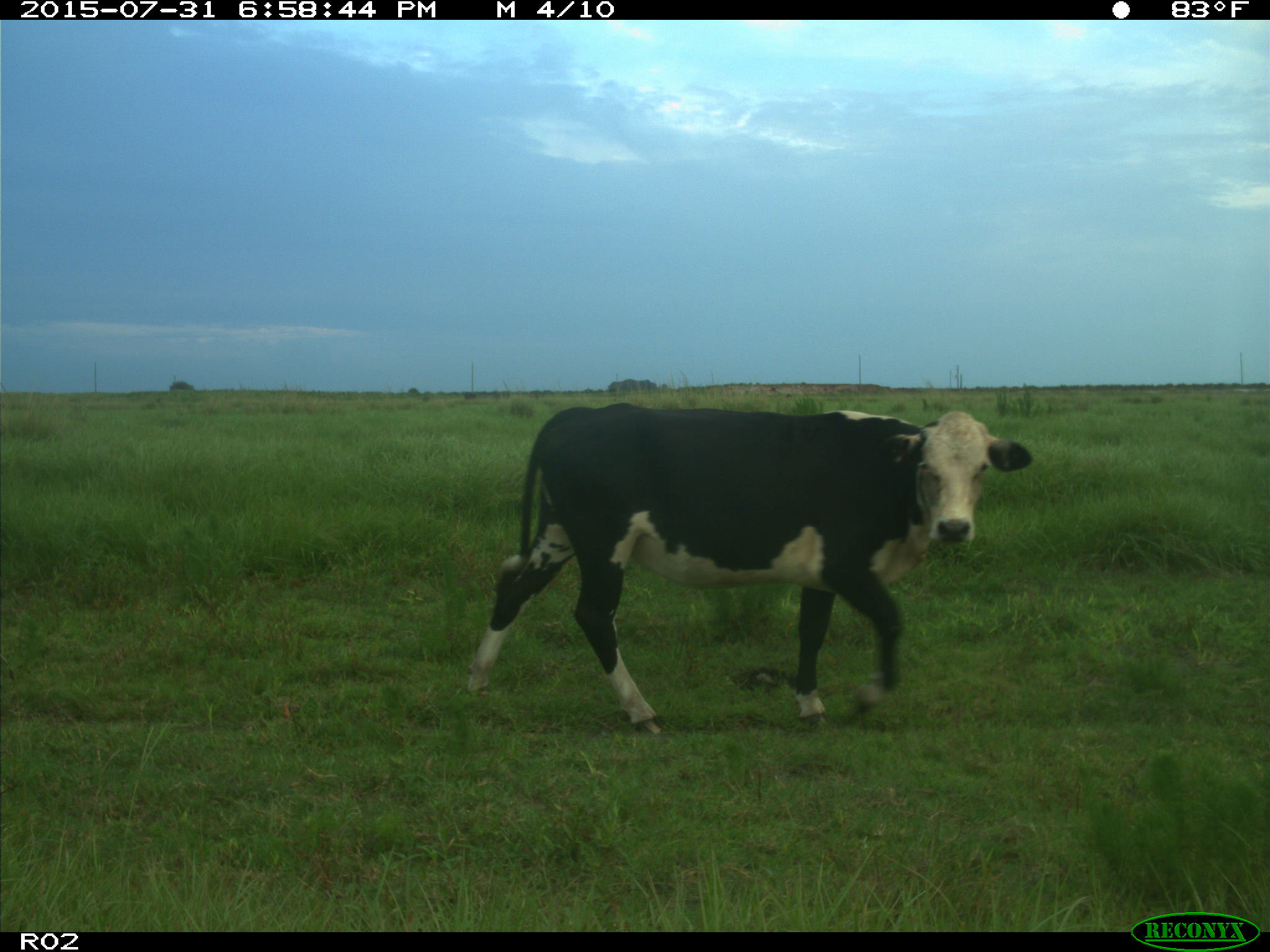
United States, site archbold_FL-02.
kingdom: Animalia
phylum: Chordata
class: Mammalia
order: Artiodactyla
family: Bovidae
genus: Bos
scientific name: Bos taurus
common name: domestic cow